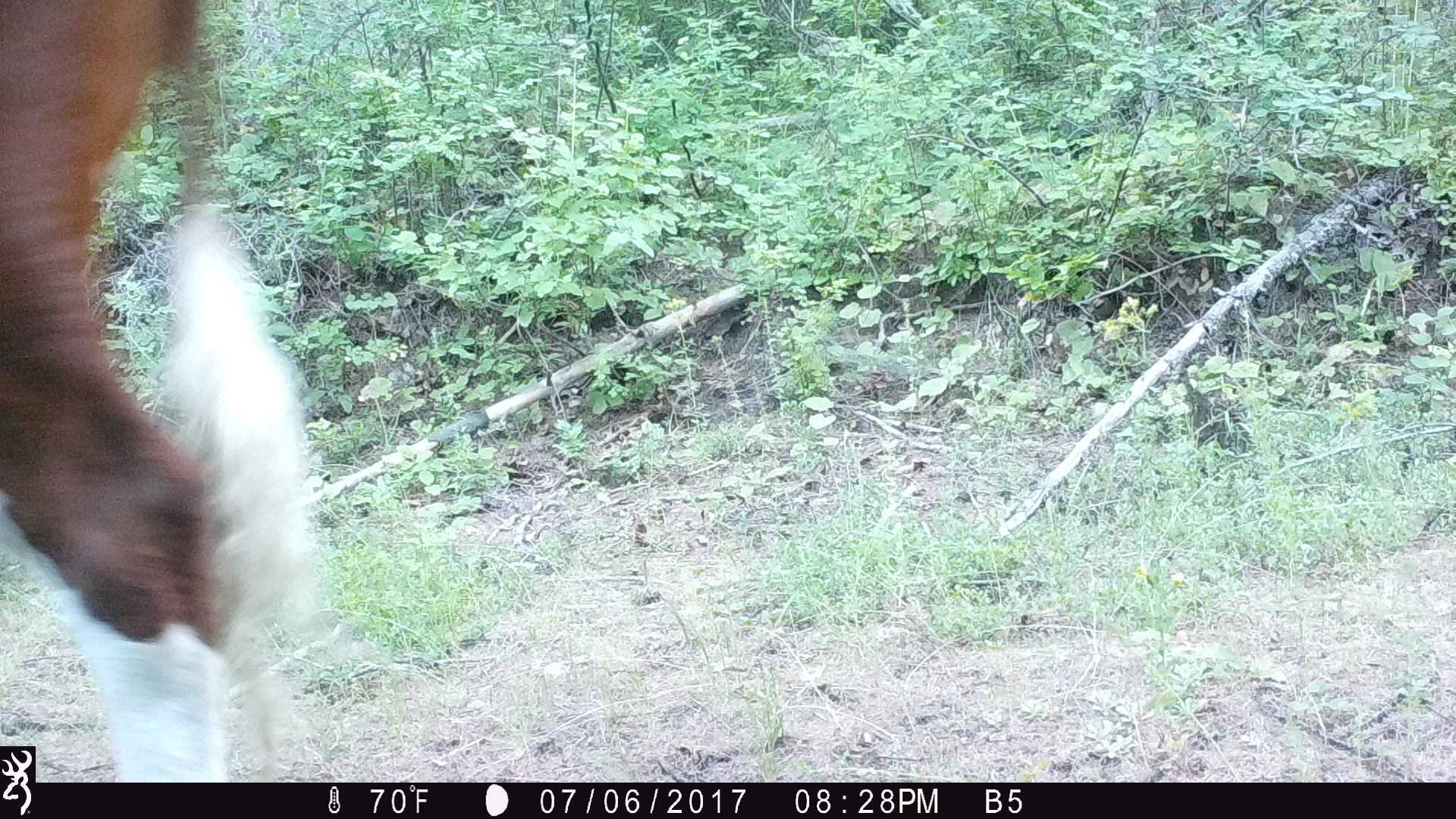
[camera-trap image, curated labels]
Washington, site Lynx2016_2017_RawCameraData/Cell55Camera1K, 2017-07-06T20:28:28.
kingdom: Animalia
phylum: Chordata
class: Mammalia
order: Artiodactyla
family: Bovidae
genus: Bos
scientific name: Bos taurus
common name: domestic cattle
Domestic cattle (Bos taurus). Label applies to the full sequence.